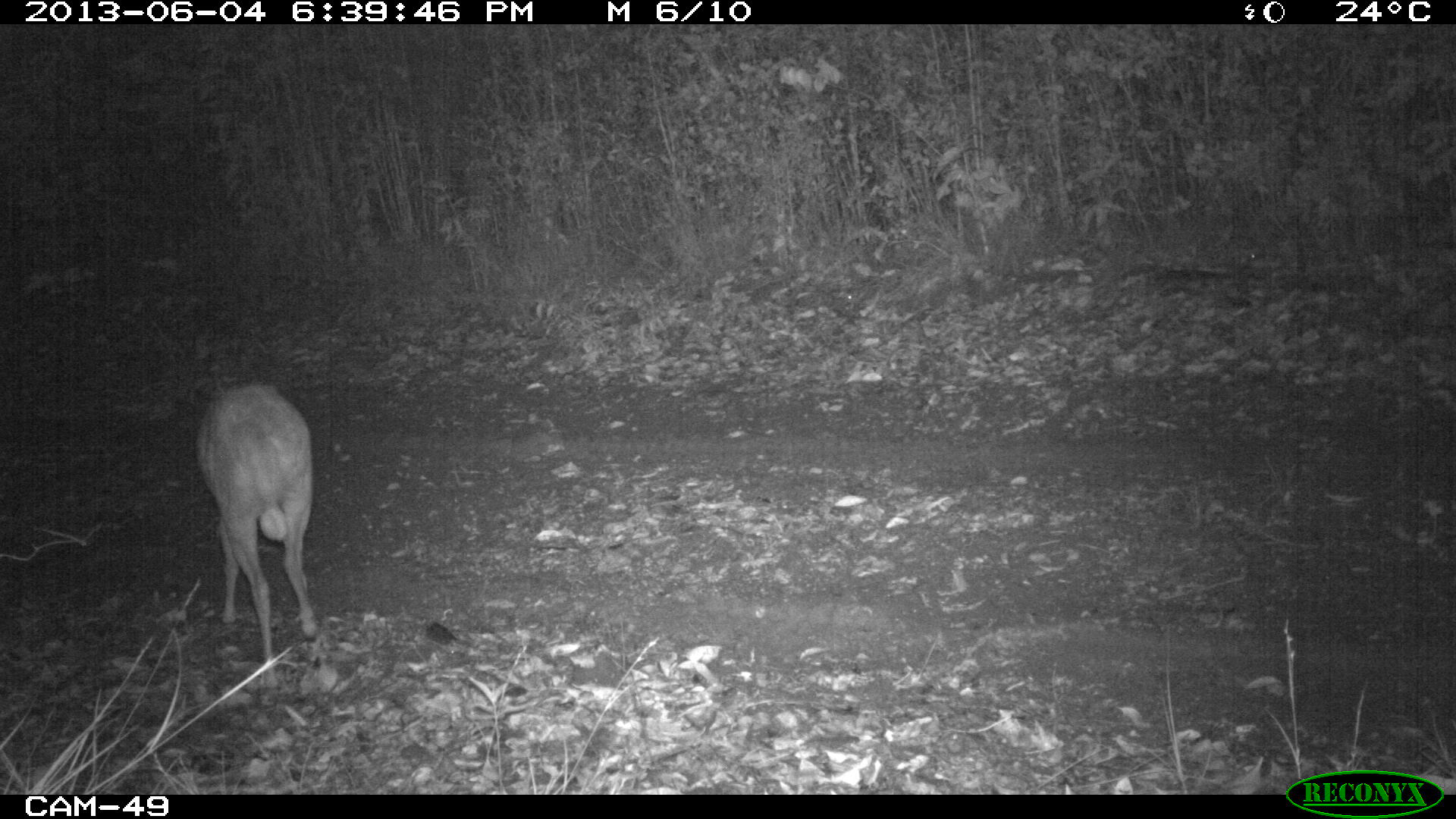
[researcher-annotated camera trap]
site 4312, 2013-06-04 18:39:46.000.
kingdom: Animalia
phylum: Chordata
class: Mammalia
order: Artiodactyla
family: Cervidae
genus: Mazama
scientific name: Mazama temama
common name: central american red brocket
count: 1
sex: male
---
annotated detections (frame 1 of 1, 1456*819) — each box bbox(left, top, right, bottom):
mazama temama: bbox(192, 378, 314, 690)